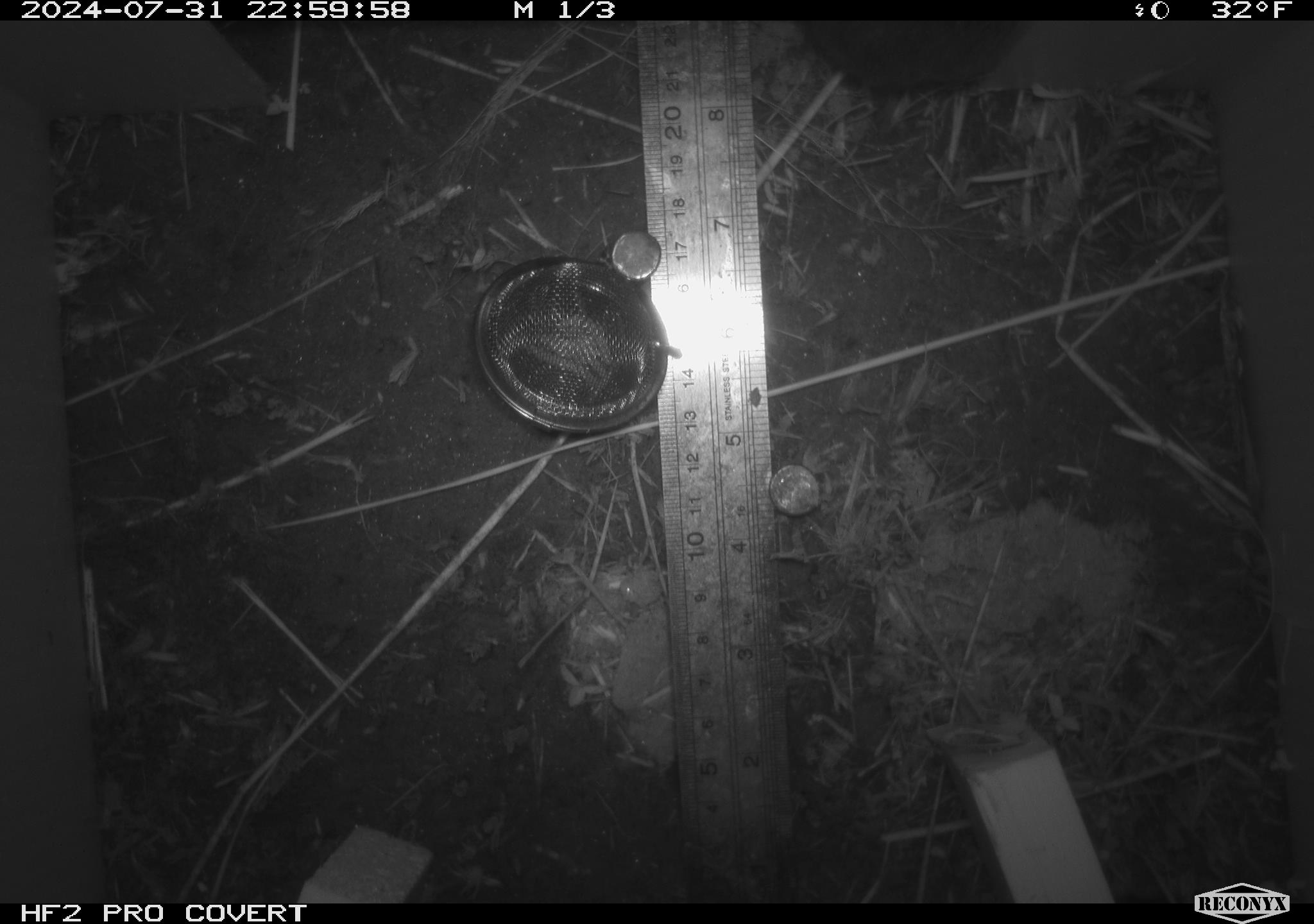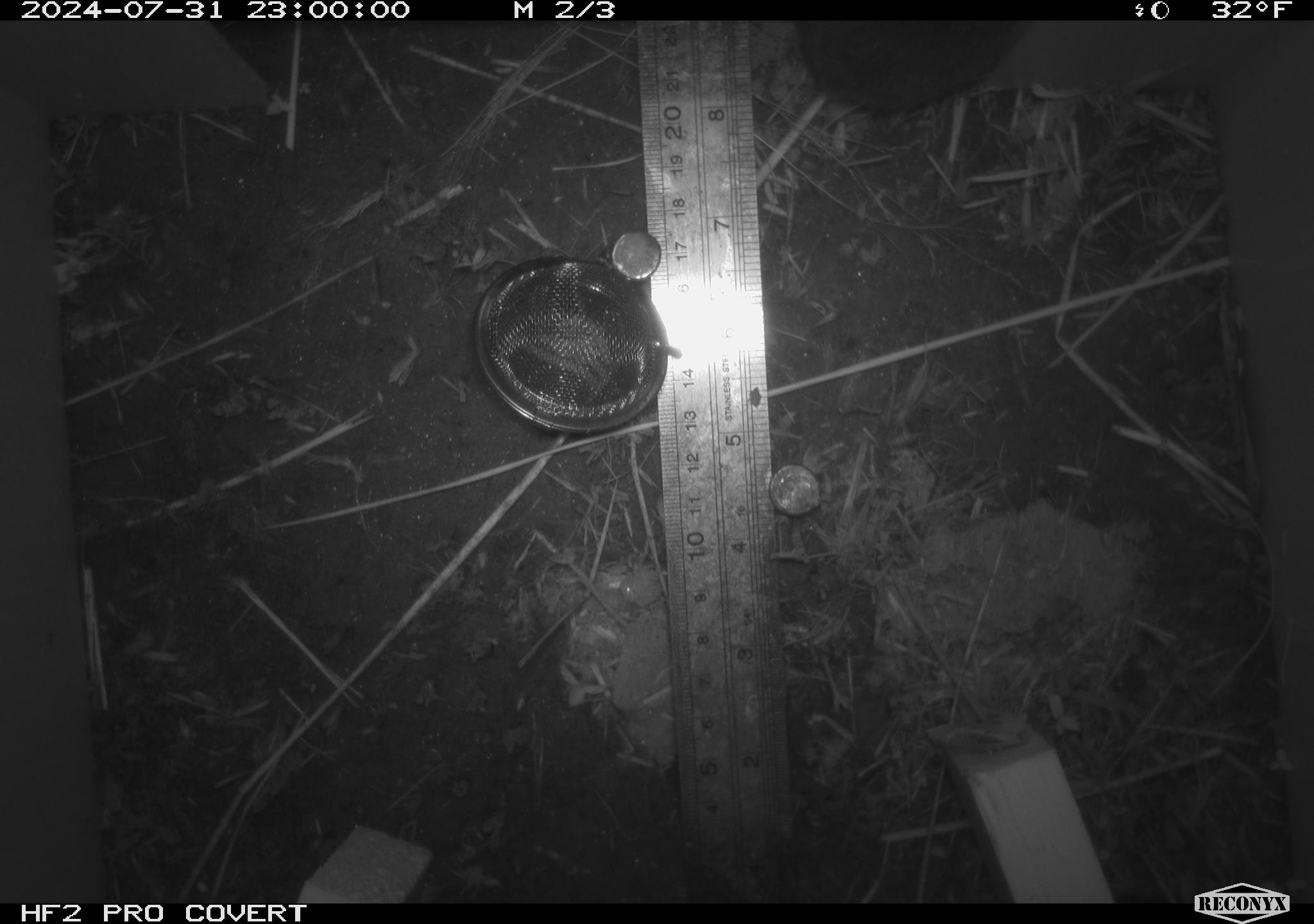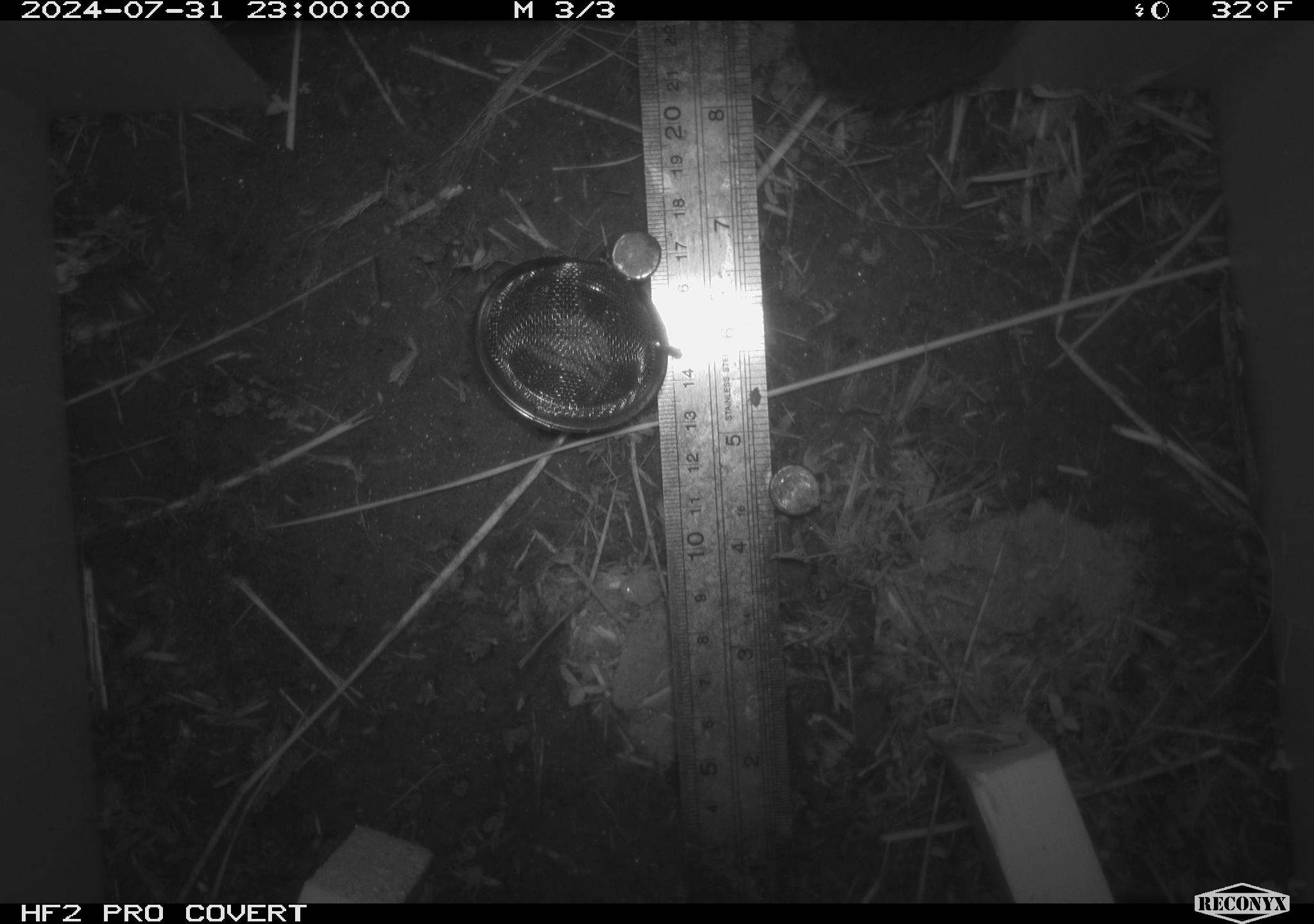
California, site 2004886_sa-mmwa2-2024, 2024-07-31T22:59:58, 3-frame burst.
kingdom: Animalia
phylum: Chordata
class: Mammalia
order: Rodentia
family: Cricetidae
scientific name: Arvicolinae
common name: voles, lemmings, and muskrats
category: arvicolinae subfamily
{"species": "arvicolinae subfamily (voles, lemmings, and muskrats) (Arvicolinae)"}